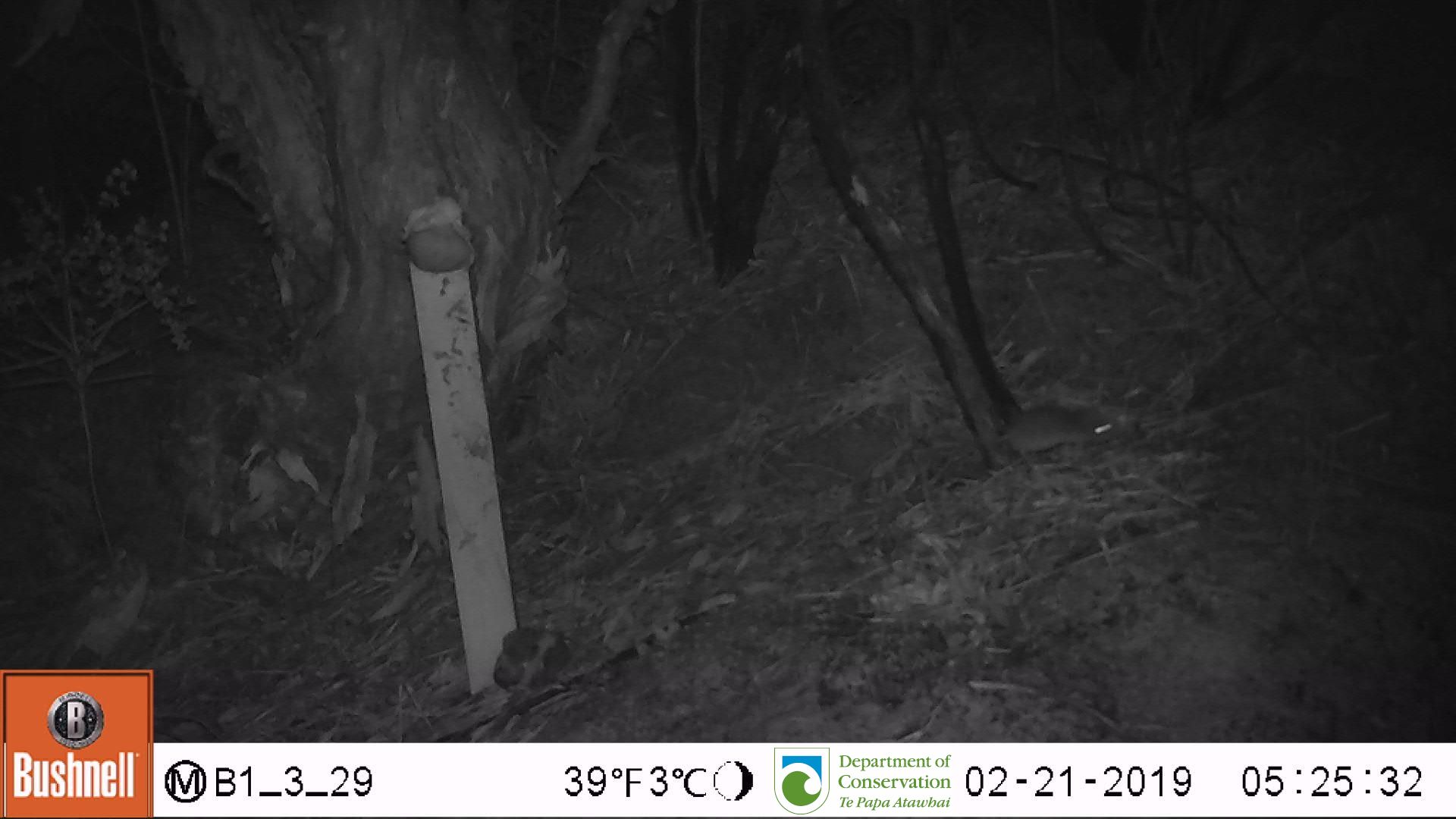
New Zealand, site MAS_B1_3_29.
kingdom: Animalia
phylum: Chordata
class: Mammalia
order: Rodentia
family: Muridae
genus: Mus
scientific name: Mus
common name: mouse